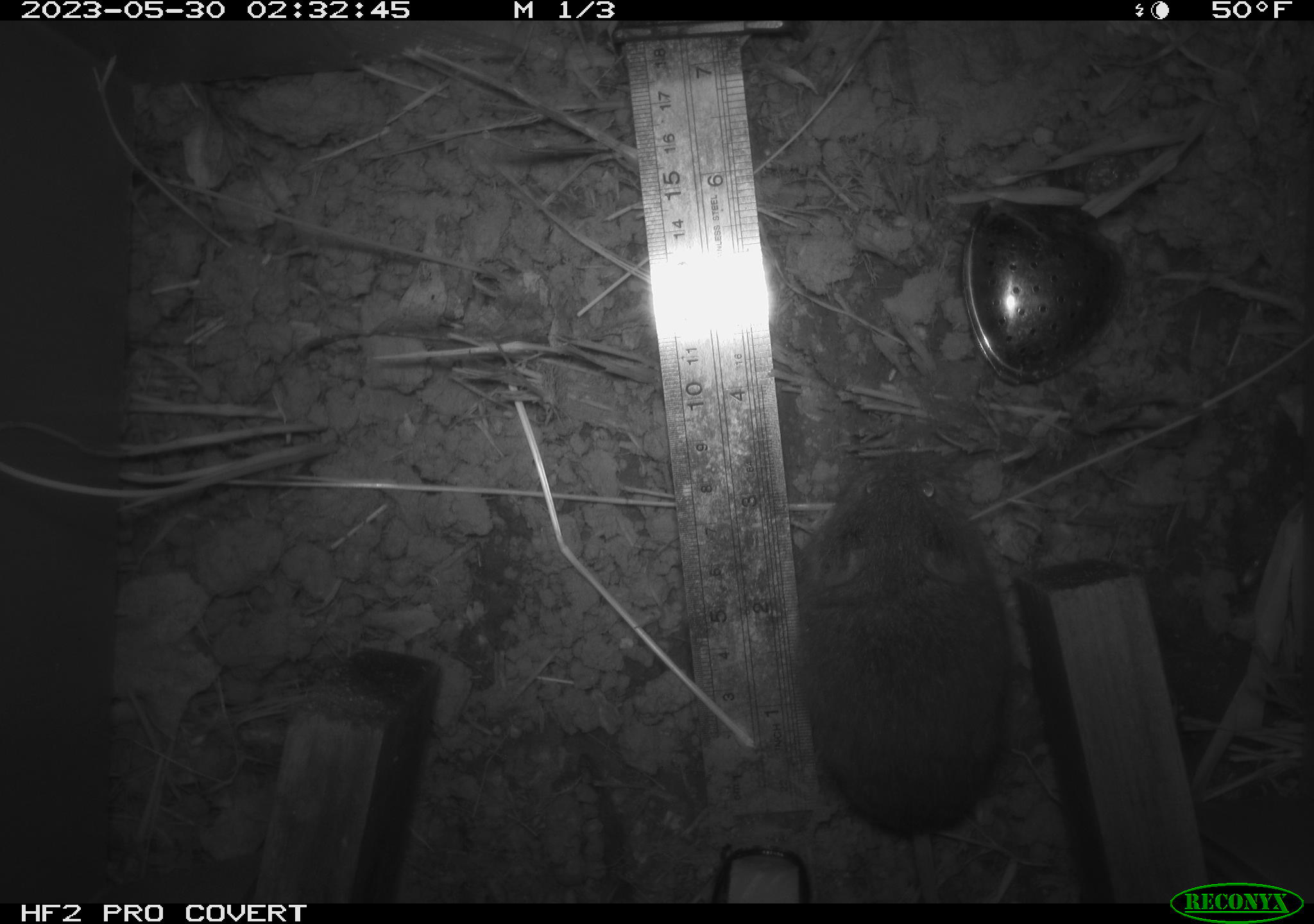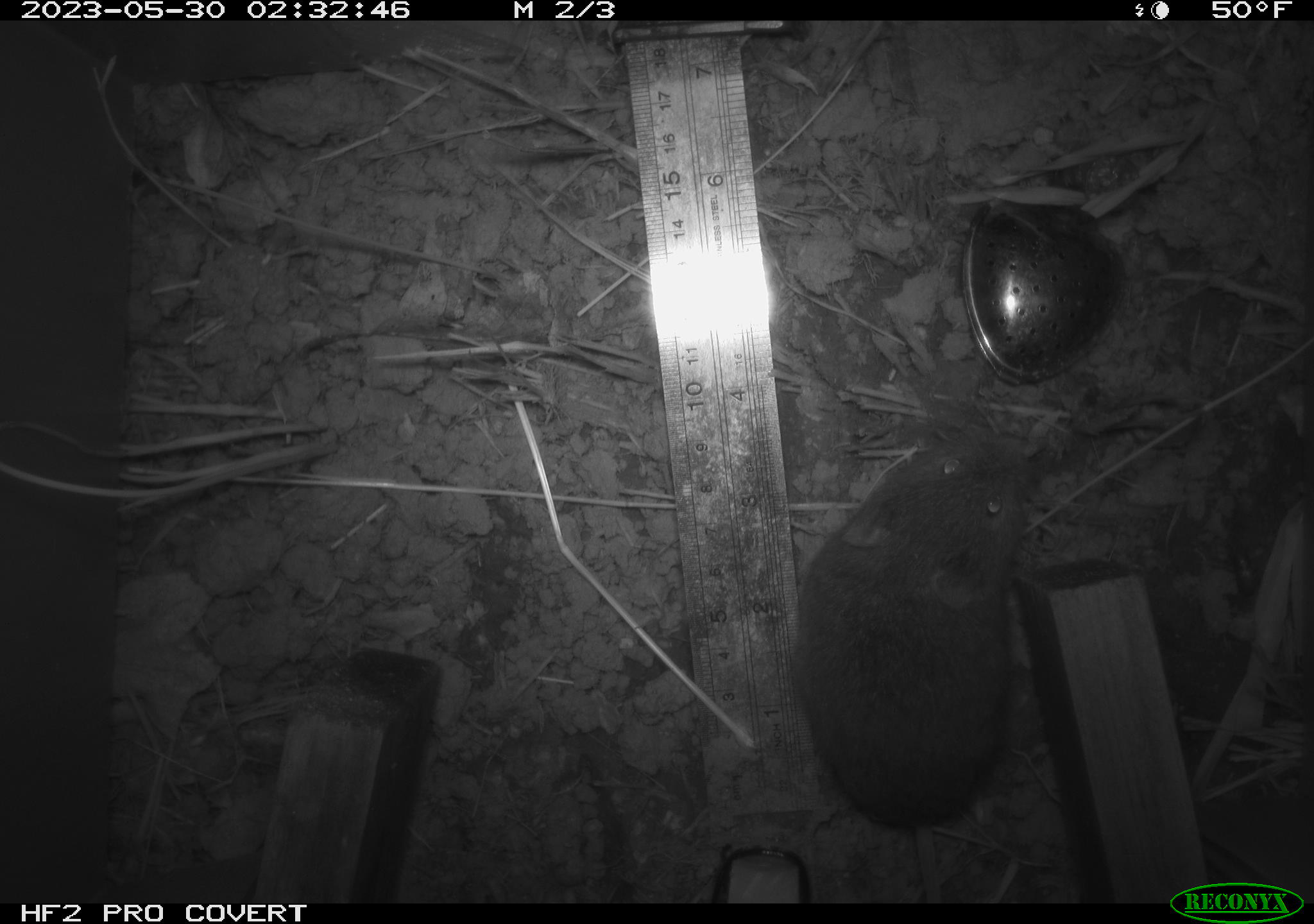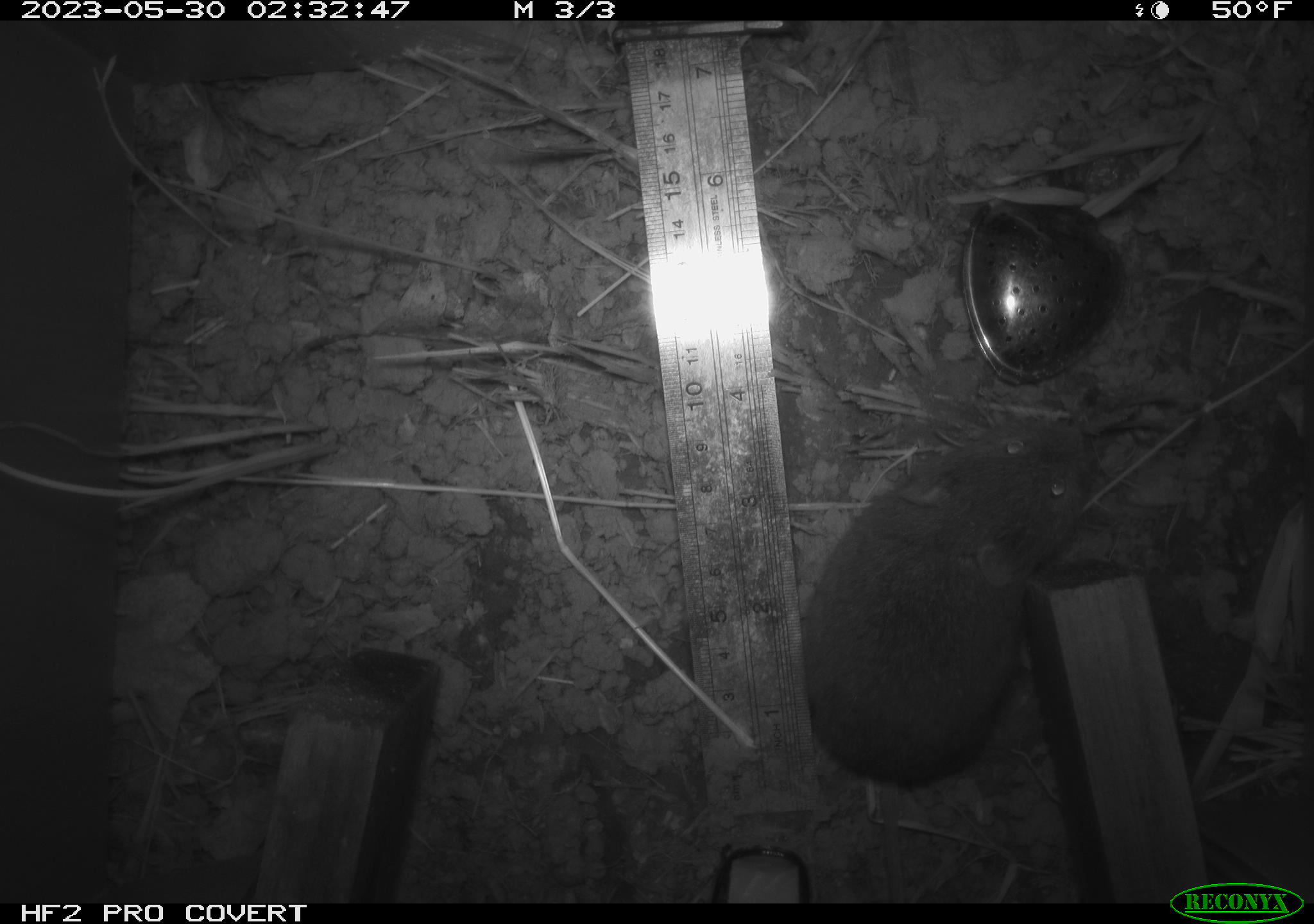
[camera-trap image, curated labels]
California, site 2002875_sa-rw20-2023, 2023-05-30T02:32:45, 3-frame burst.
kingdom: Animalia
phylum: Chordata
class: Mammalia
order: Rodentia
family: Cricetidae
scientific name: Arvicolinae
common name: voles, lemmings, and muskrats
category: arvicolinae subfamily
Arvicolinae subfamily (voles, lemmings, and muskrats) (Arvicolinae).